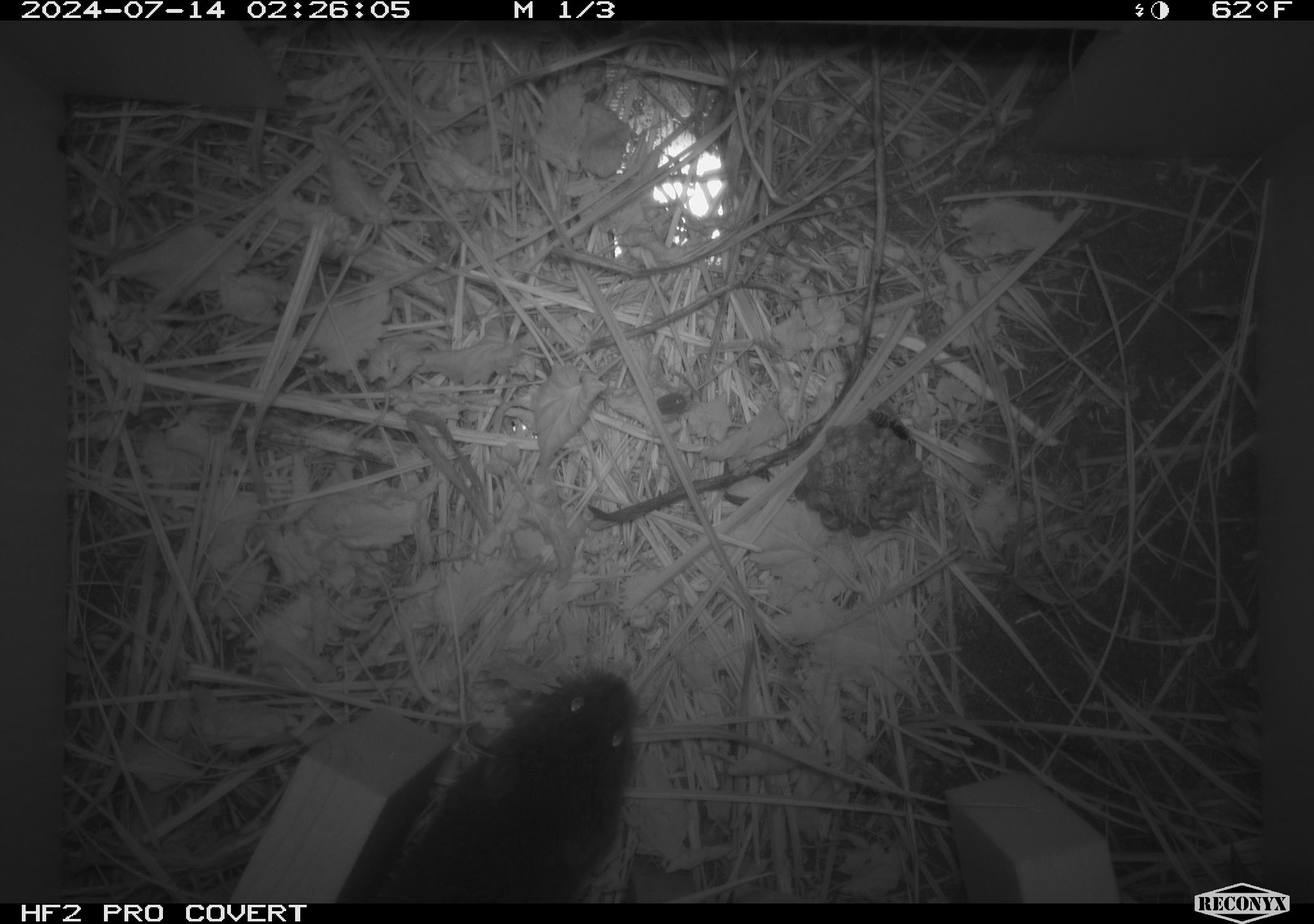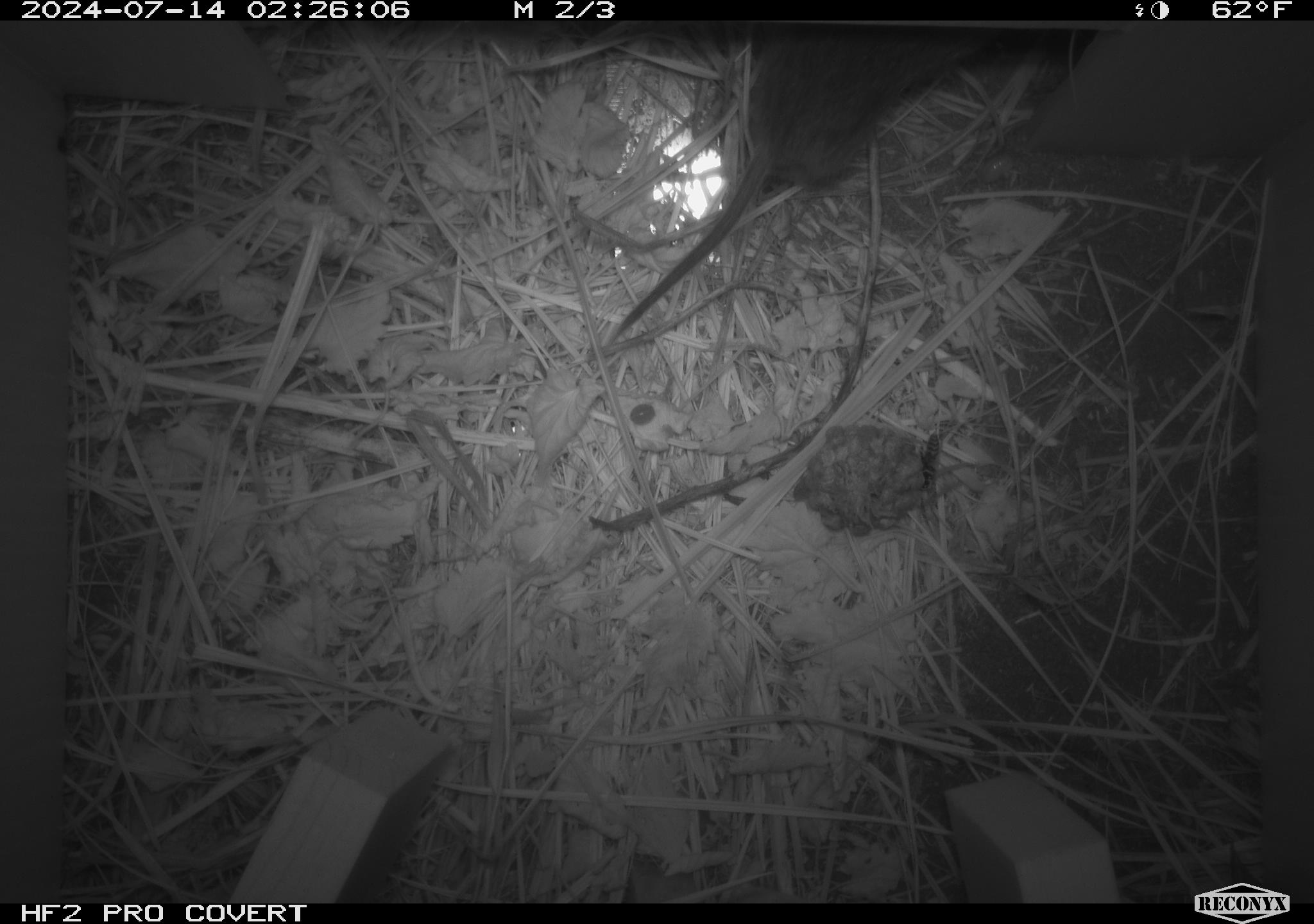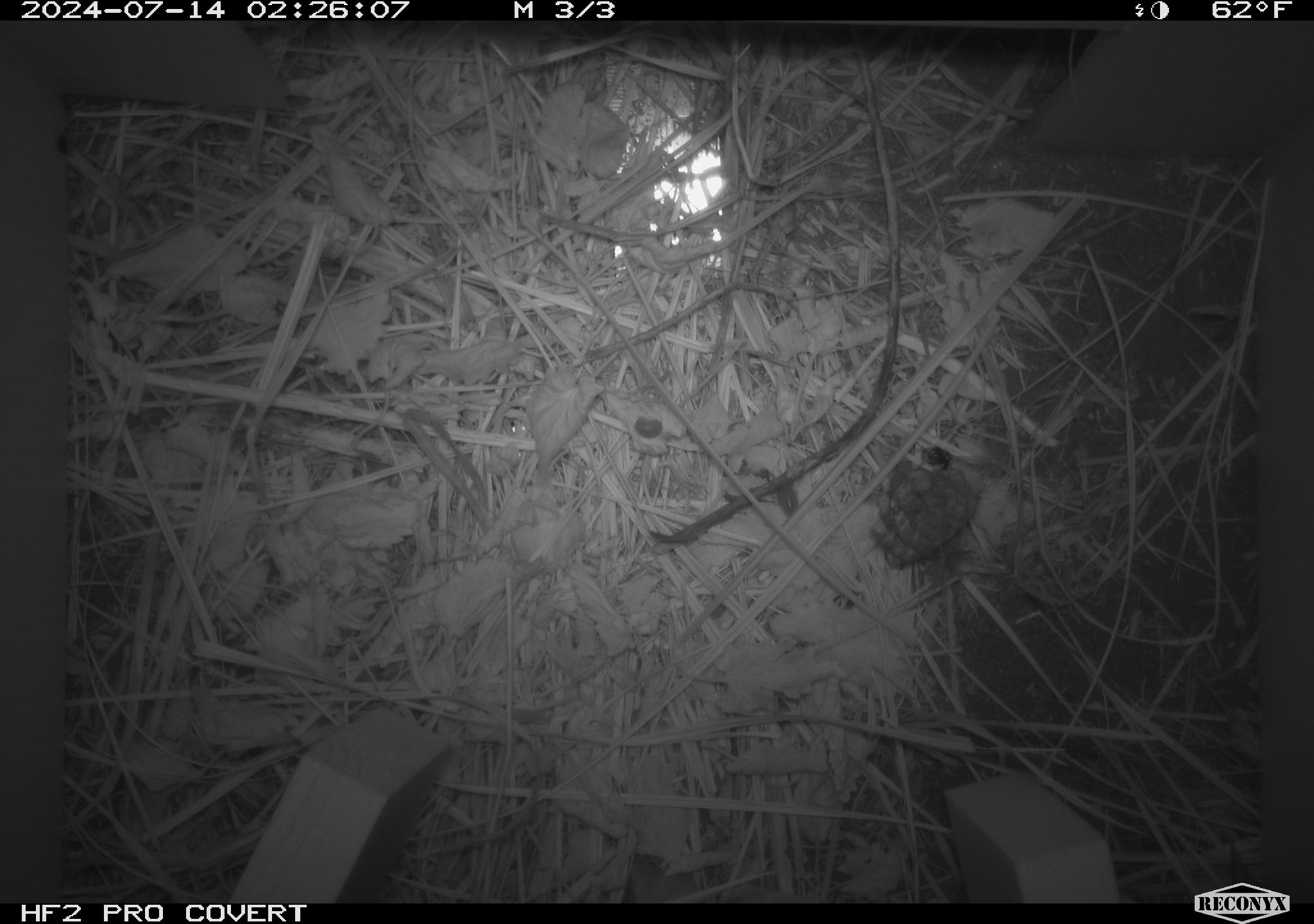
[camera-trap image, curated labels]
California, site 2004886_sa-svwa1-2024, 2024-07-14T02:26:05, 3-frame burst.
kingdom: Animalia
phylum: Arthropoda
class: Insecta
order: Hymenoptera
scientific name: Hymenoptera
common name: ants, bees, wasps, and sawflies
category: hymenoptera order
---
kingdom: Animalia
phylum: Chordata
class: Mammalia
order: Rodentia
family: Cricetidae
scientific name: Arvicolinae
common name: voles, lemmings, and muskrats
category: arvicolinae subfamily